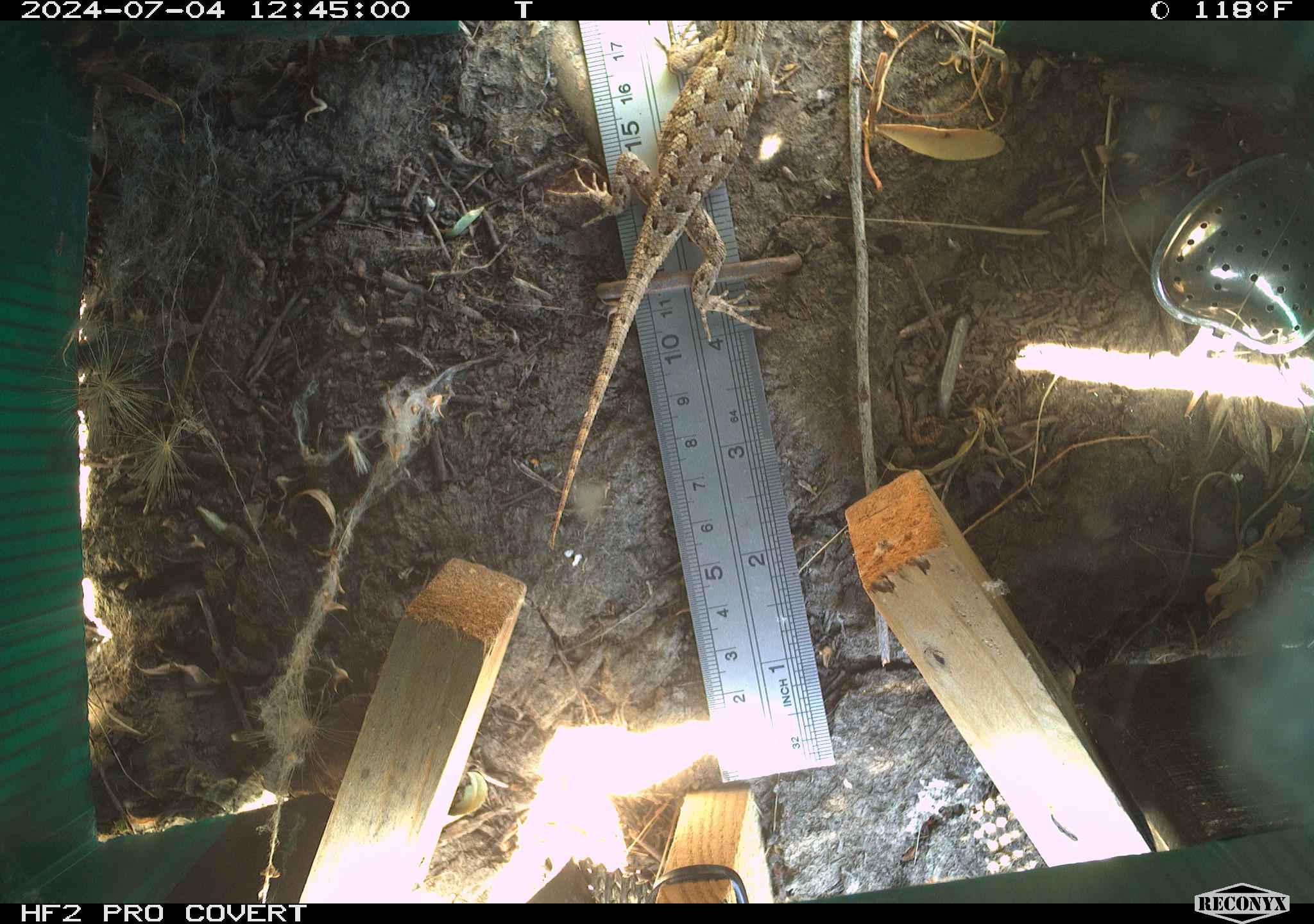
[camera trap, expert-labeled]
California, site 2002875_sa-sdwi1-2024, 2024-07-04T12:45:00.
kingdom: Animalia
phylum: Chordata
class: Reptilia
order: Squamata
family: Phrynosomatidae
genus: Sceloporus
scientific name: Sceloporus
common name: spiny lizards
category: sceloporus species